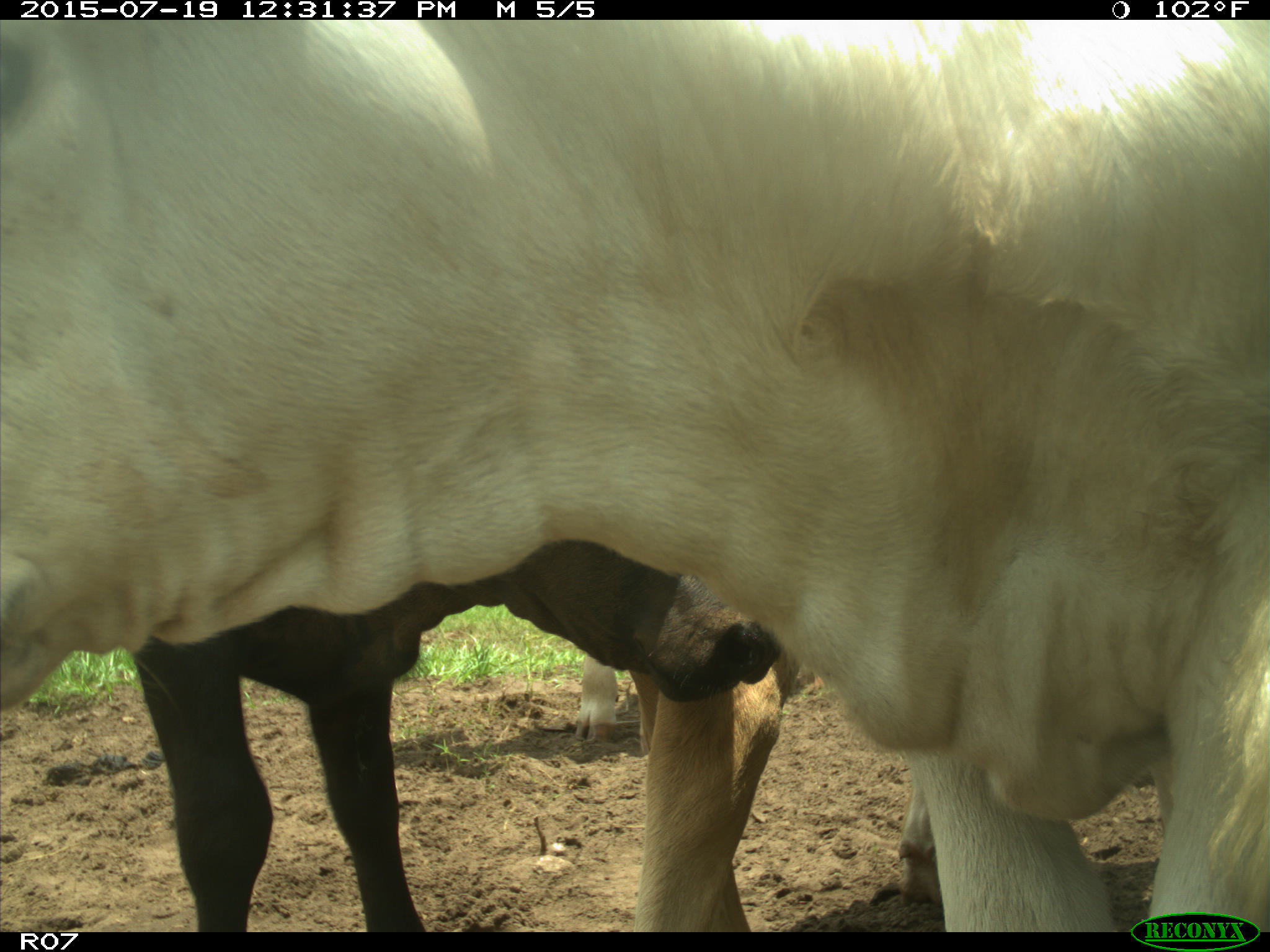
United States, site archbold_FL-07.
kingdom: Animalia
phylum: Chordata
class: Mammalia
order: Artiodactyla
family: Bovidae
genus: Bos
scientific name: Bos taurus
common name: domestic cow